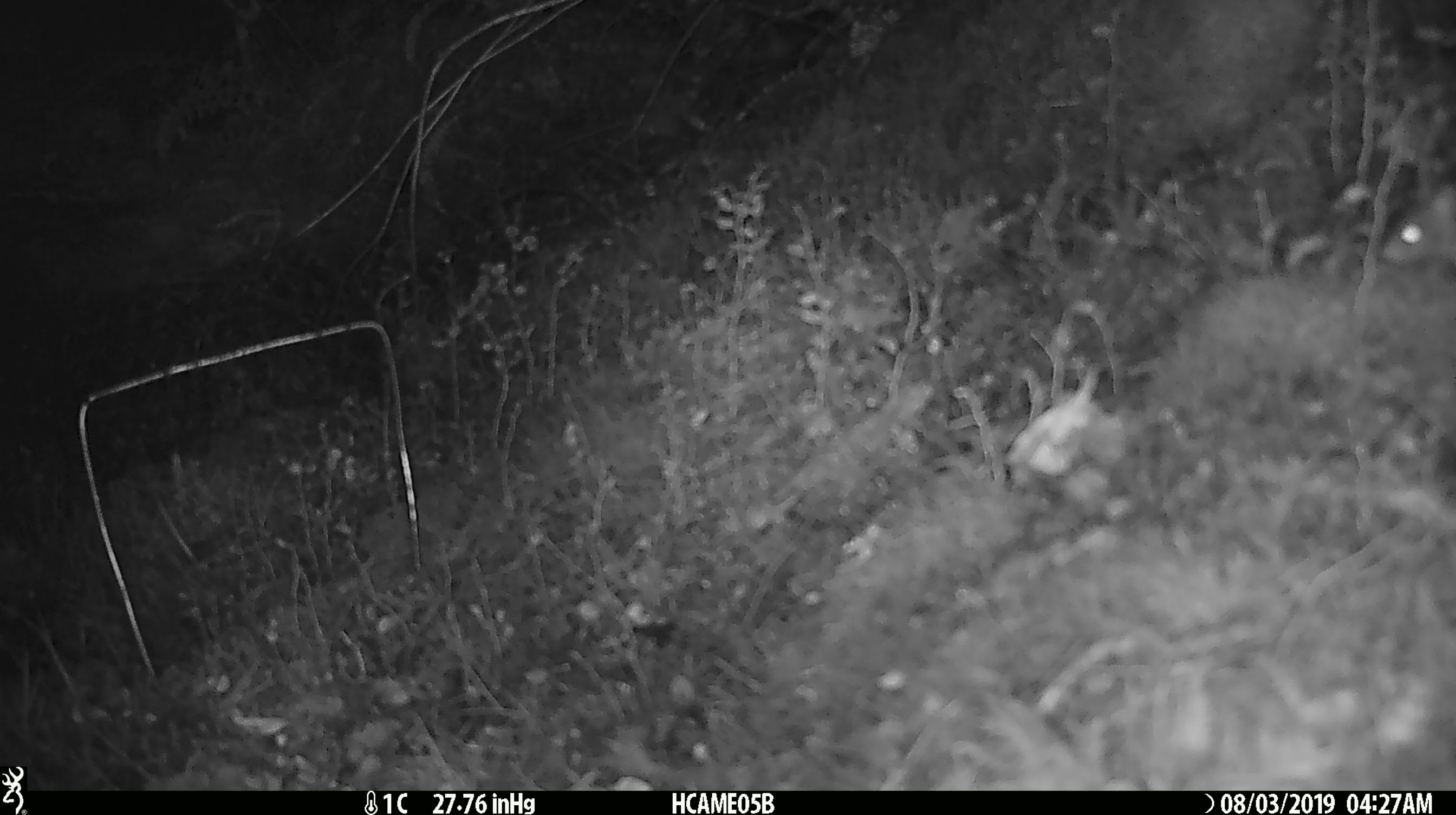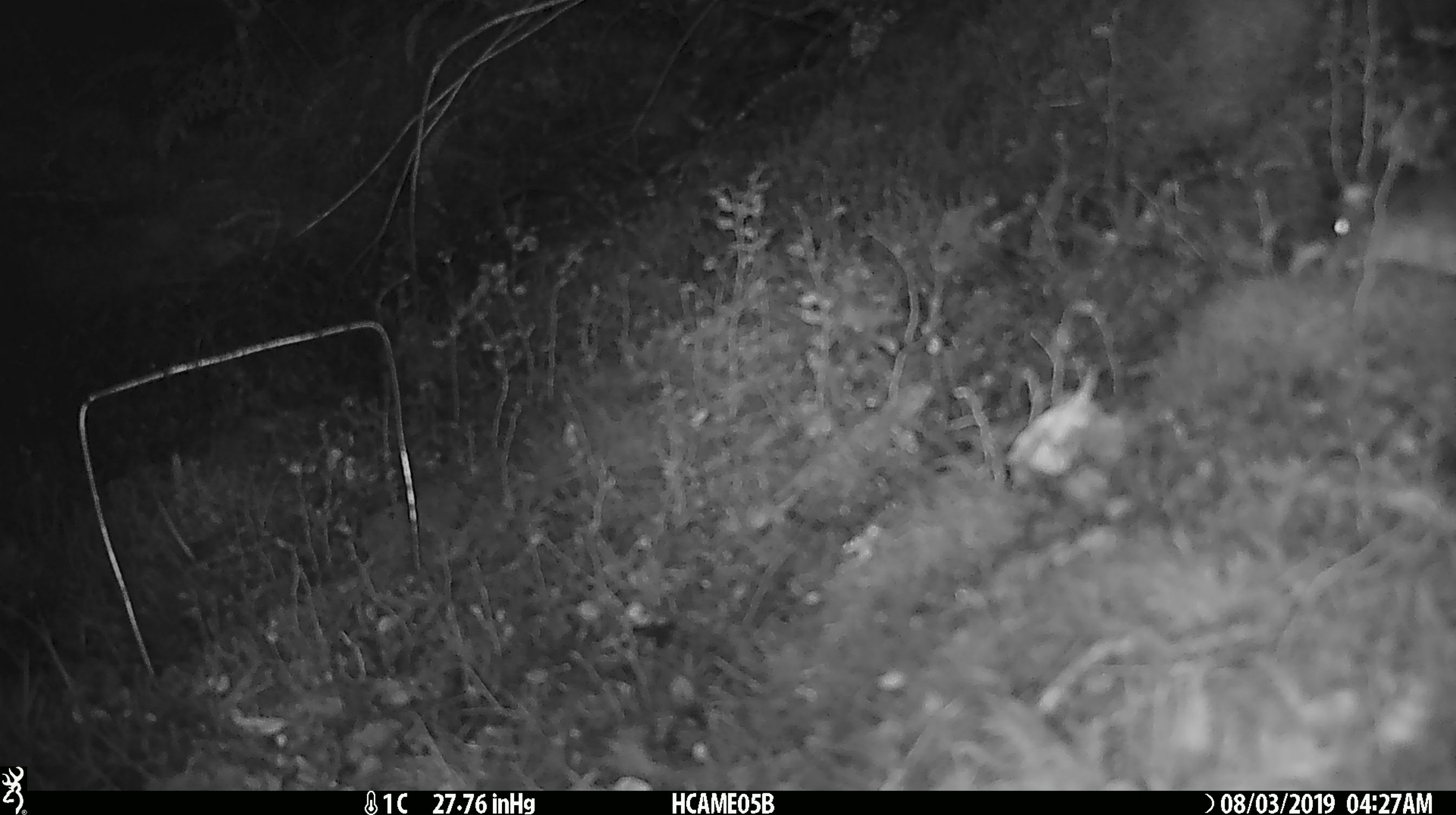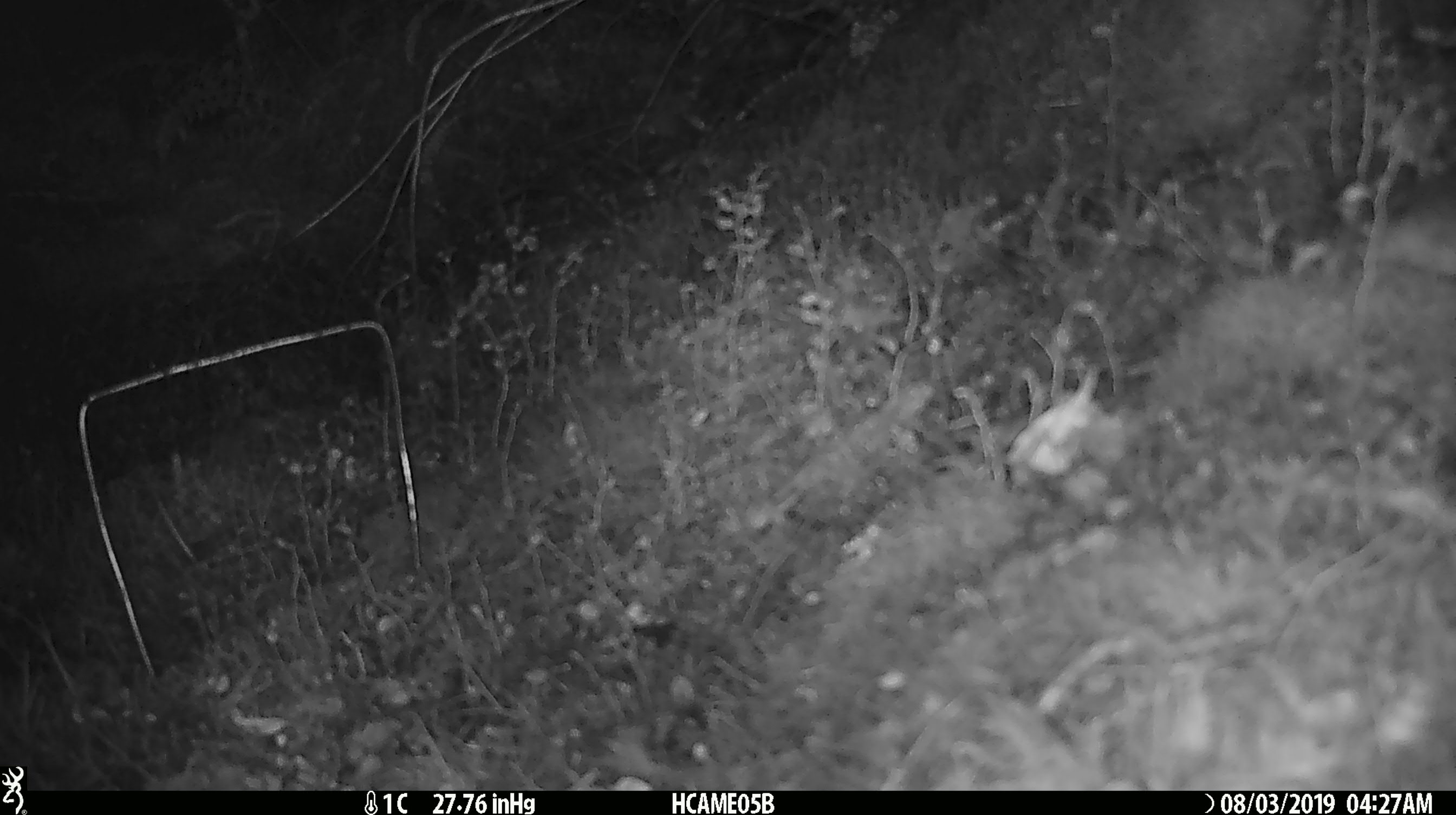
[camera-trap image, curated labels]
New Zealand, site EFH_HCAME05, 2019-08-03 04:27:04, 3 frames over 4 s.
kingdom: Animalia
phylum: Chordata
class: Mammalia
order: Rodentia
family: Muridae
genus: Mus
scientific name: Mus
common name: mouse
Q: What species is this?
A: Mouse (Mus).